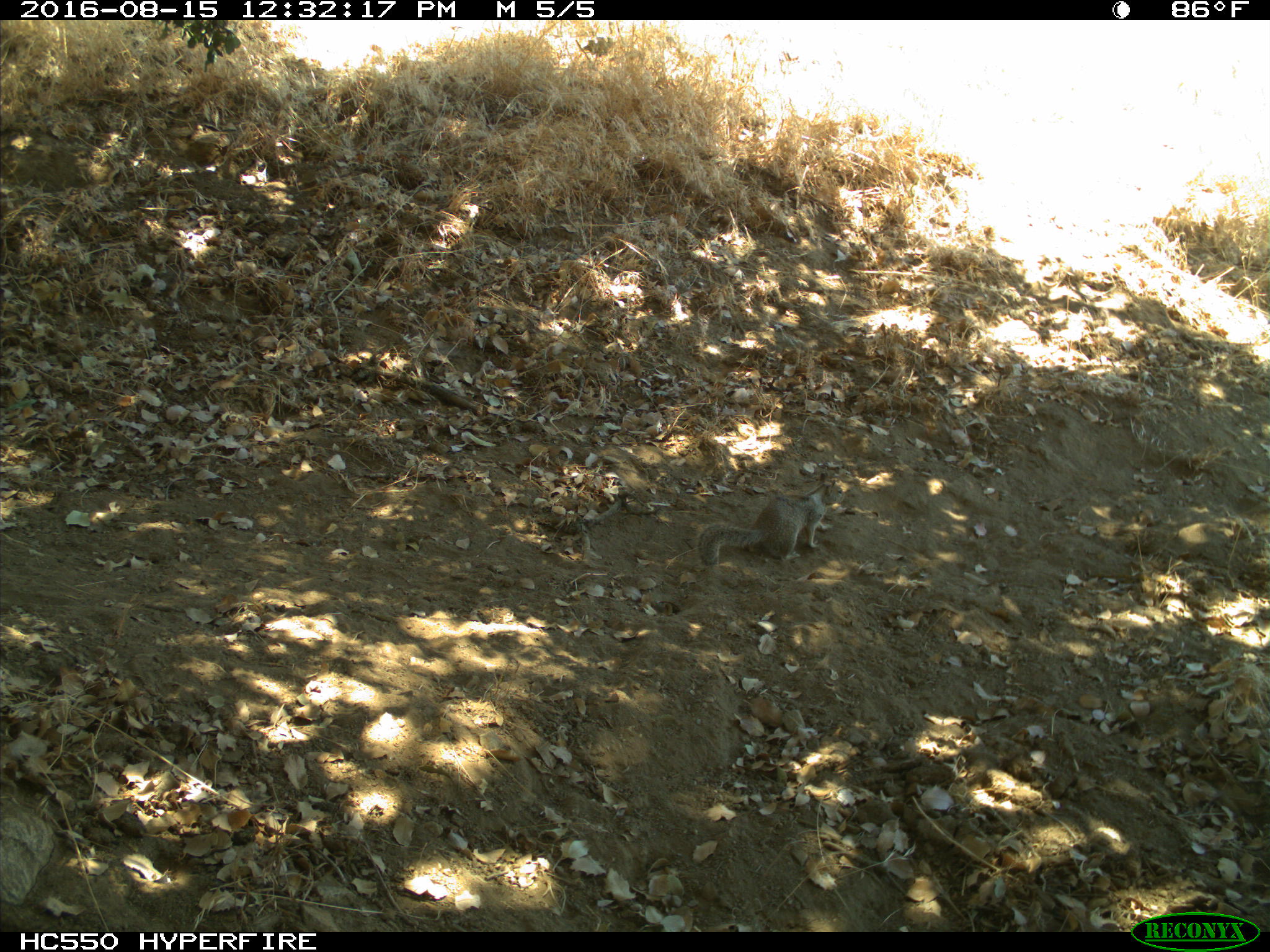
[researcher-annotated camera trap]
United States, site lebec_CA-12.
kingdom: Animalia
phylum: Chordata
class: Mammalia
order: Rodentia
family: Sciuridae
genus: Otospermophilus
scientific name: Otospermophilus beecheyi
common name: california ground squirrel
Otospermophilus beecheyi (california ground squirrel).